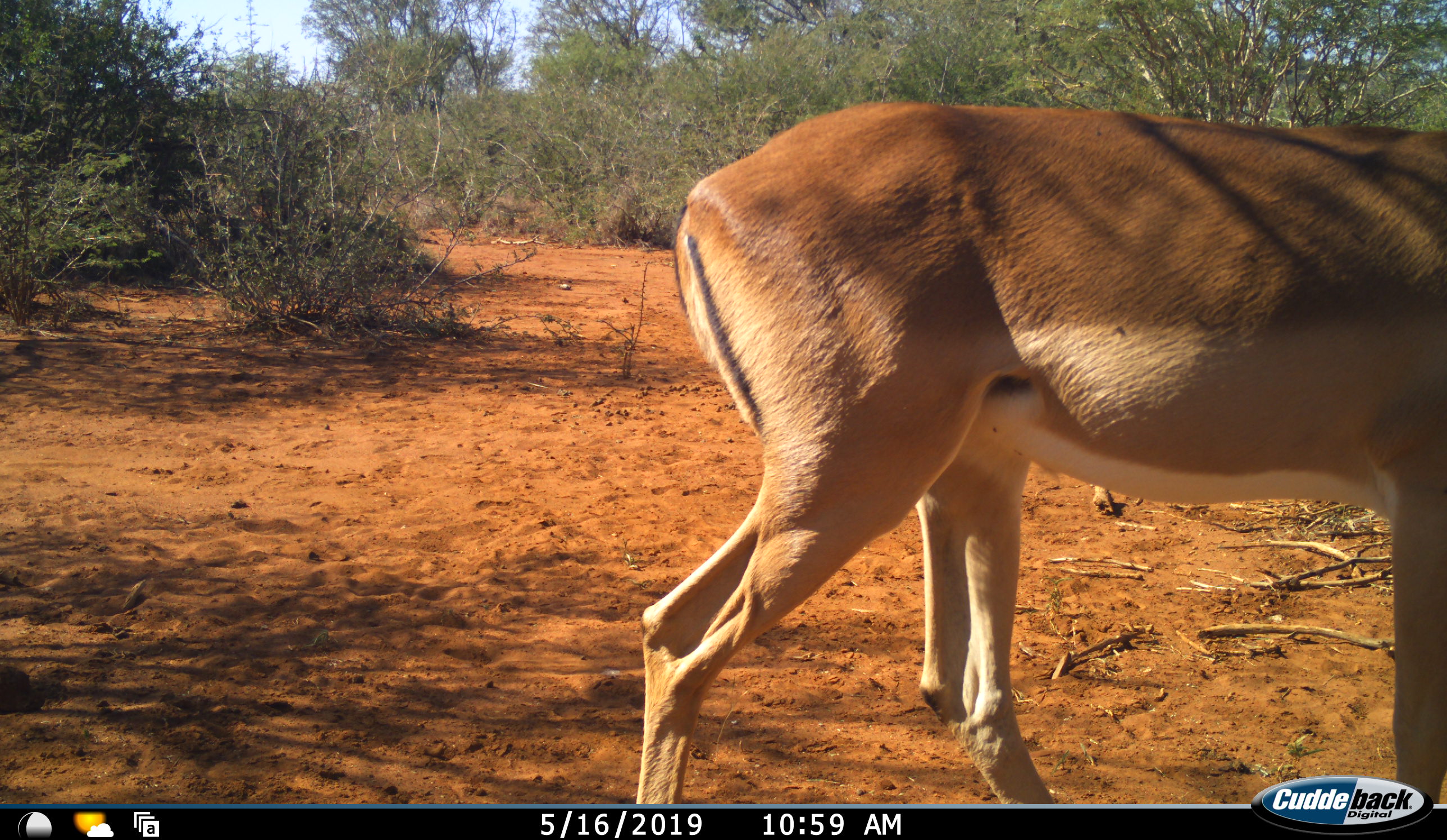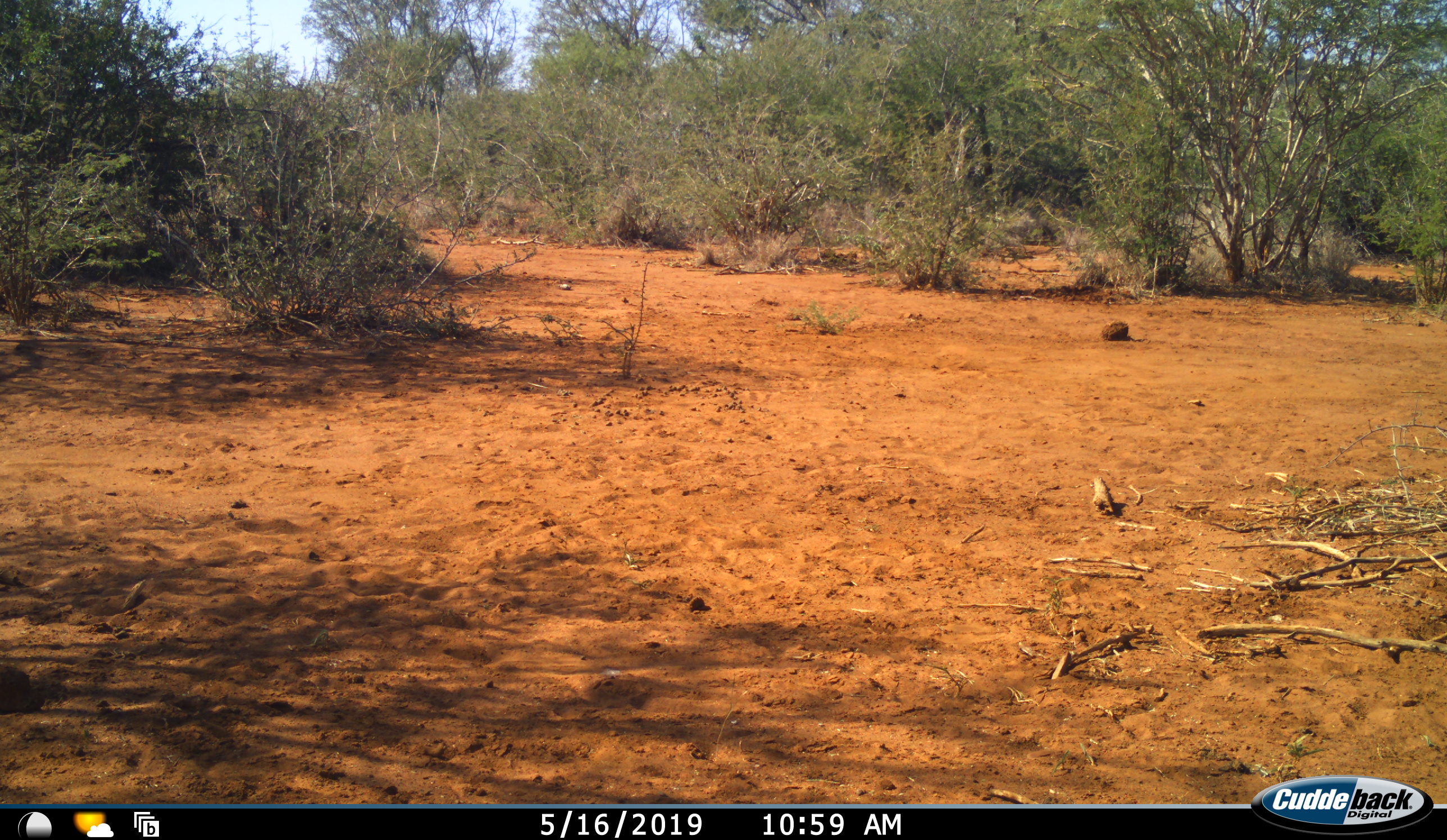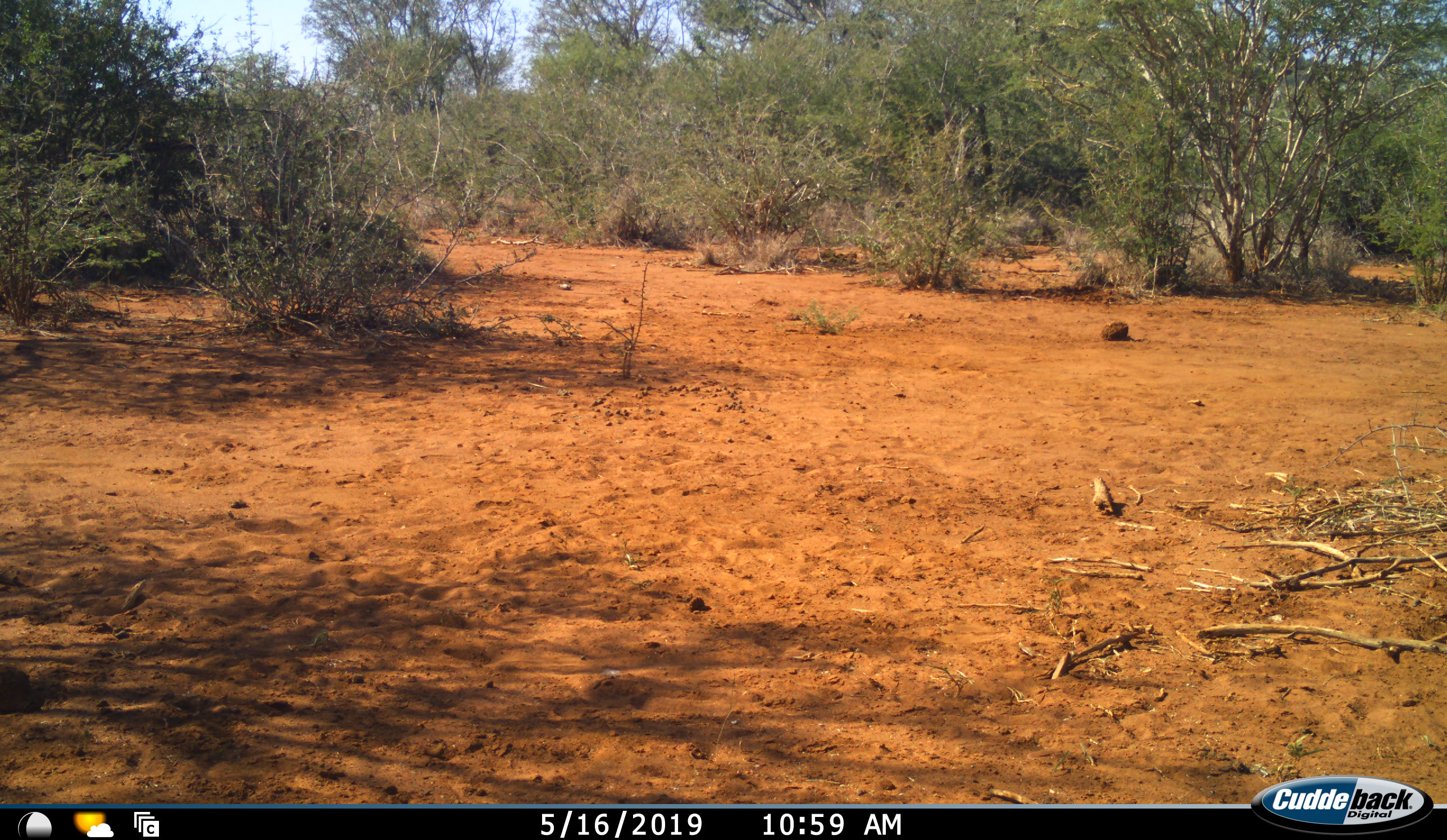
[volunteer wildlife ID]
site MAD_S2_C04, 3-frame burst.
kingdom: Animalia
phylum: Chordata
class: Mammalia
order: Artiodactyla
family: Bovidae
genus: Aepyceros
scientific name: Aepyceros melampus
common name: impala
Impala (Aepyceros melampus), count 1. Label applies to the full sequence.